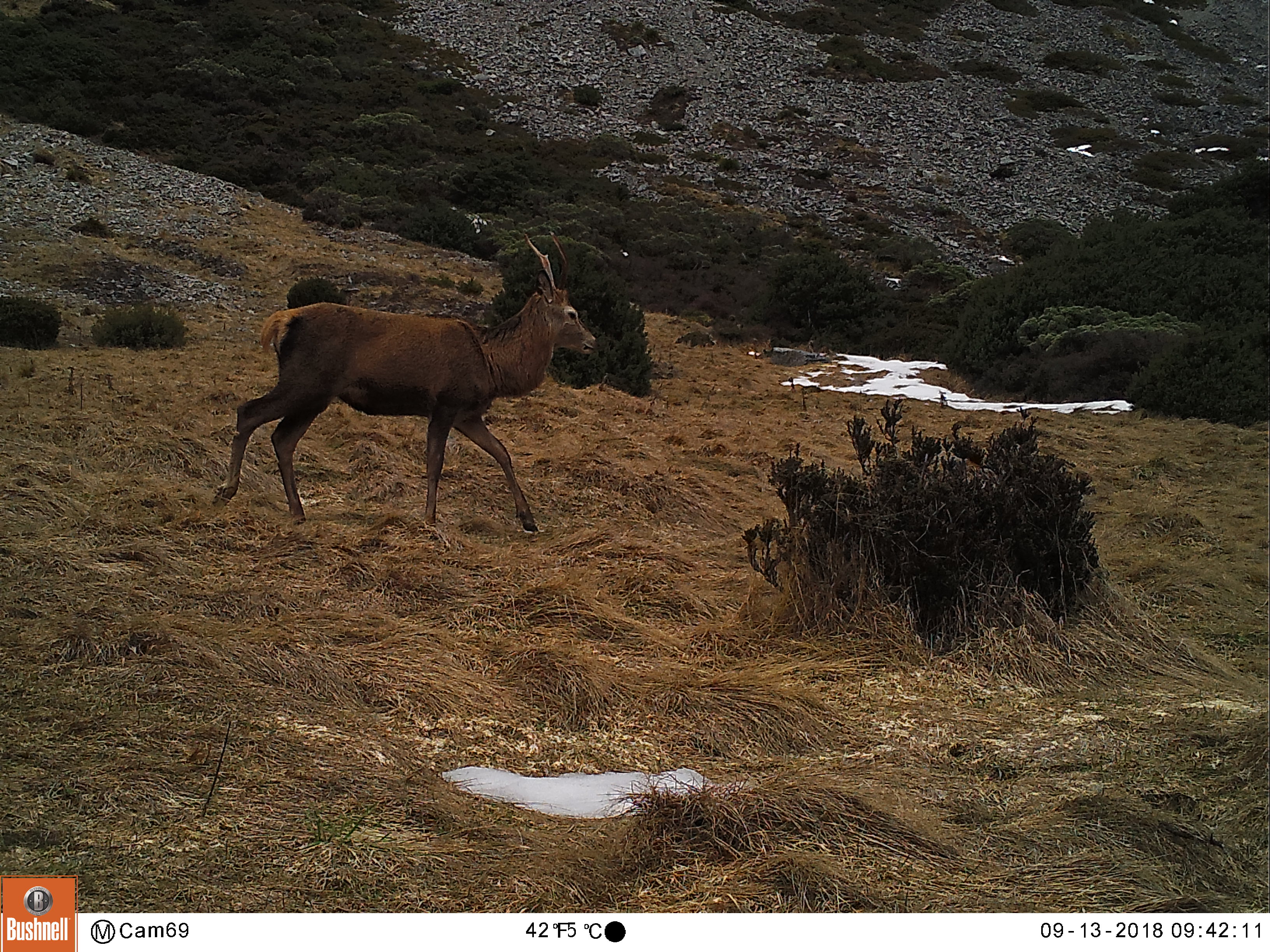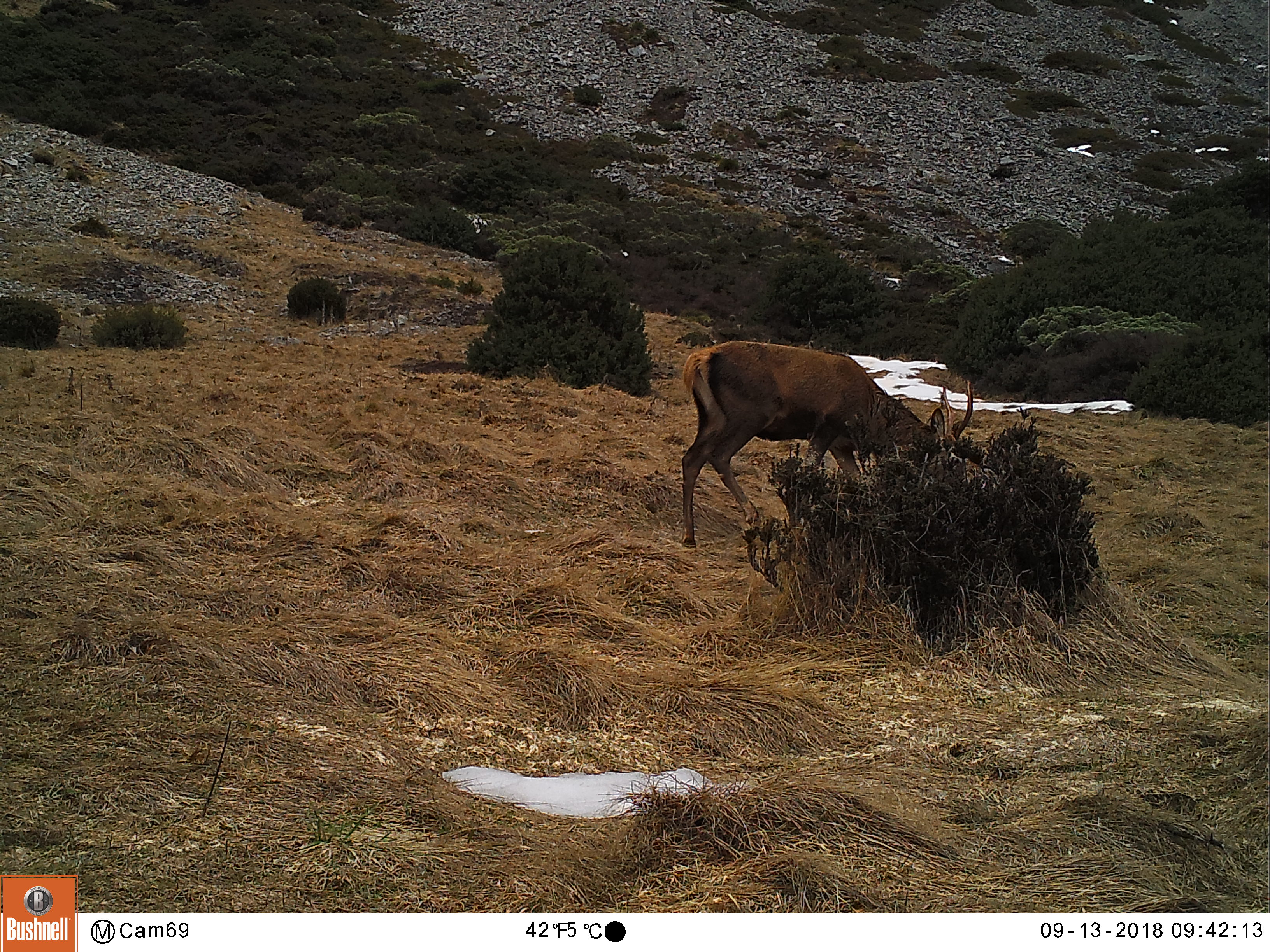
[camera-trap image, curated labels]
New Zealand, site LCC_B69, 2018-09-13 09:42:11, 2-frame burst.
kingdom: Animalia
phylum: Chordata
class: Mammalia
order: Artiodactyla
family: Cervidae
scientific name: Cervidae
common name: deer